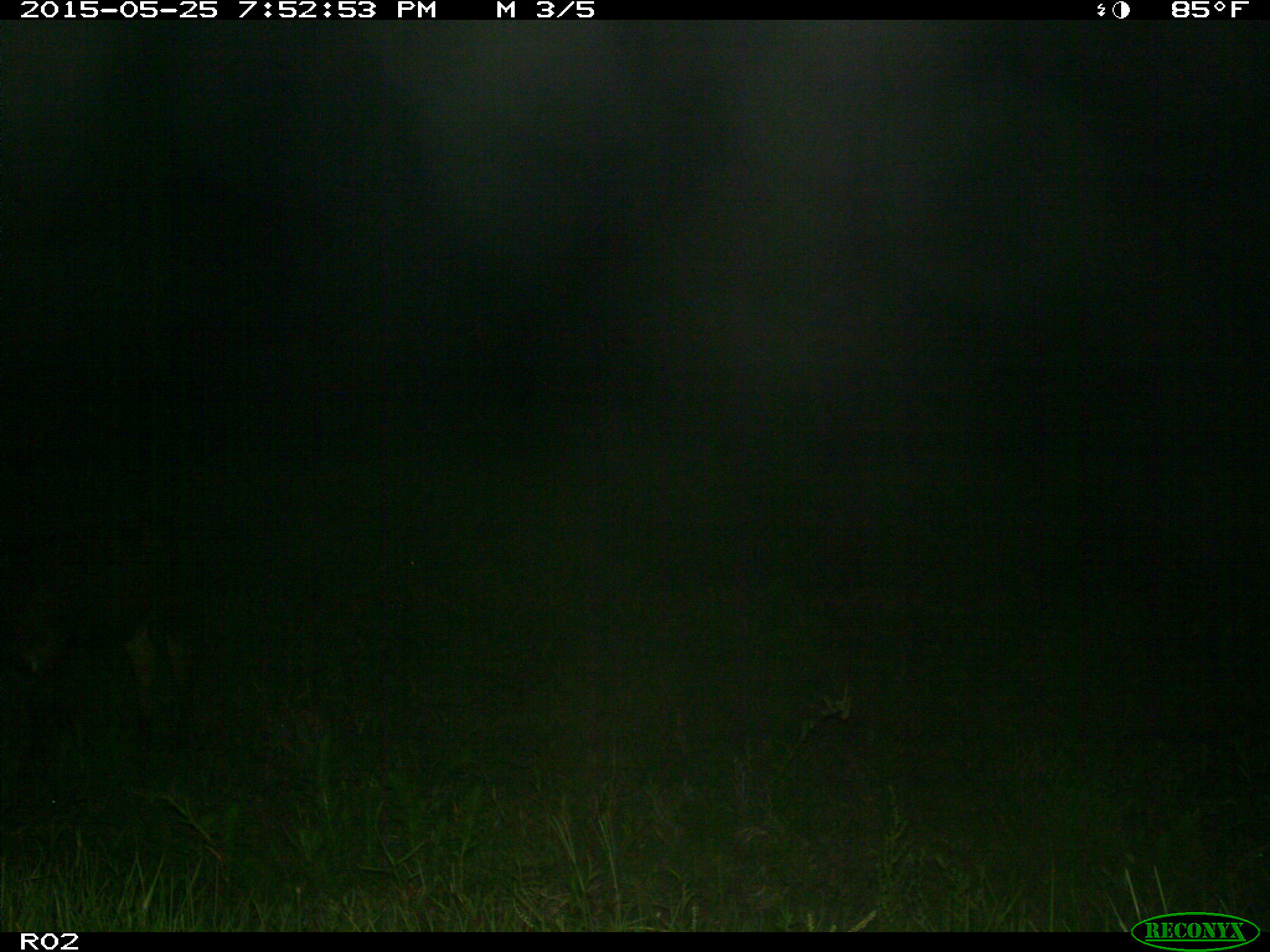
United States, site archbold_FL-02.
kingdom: Animalia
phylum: Chordata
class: Mammalia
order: Artiodactyla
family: Bovidae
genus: Bos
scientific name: Bos taurus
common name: domestic cow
Bos taurus (domestic cow).